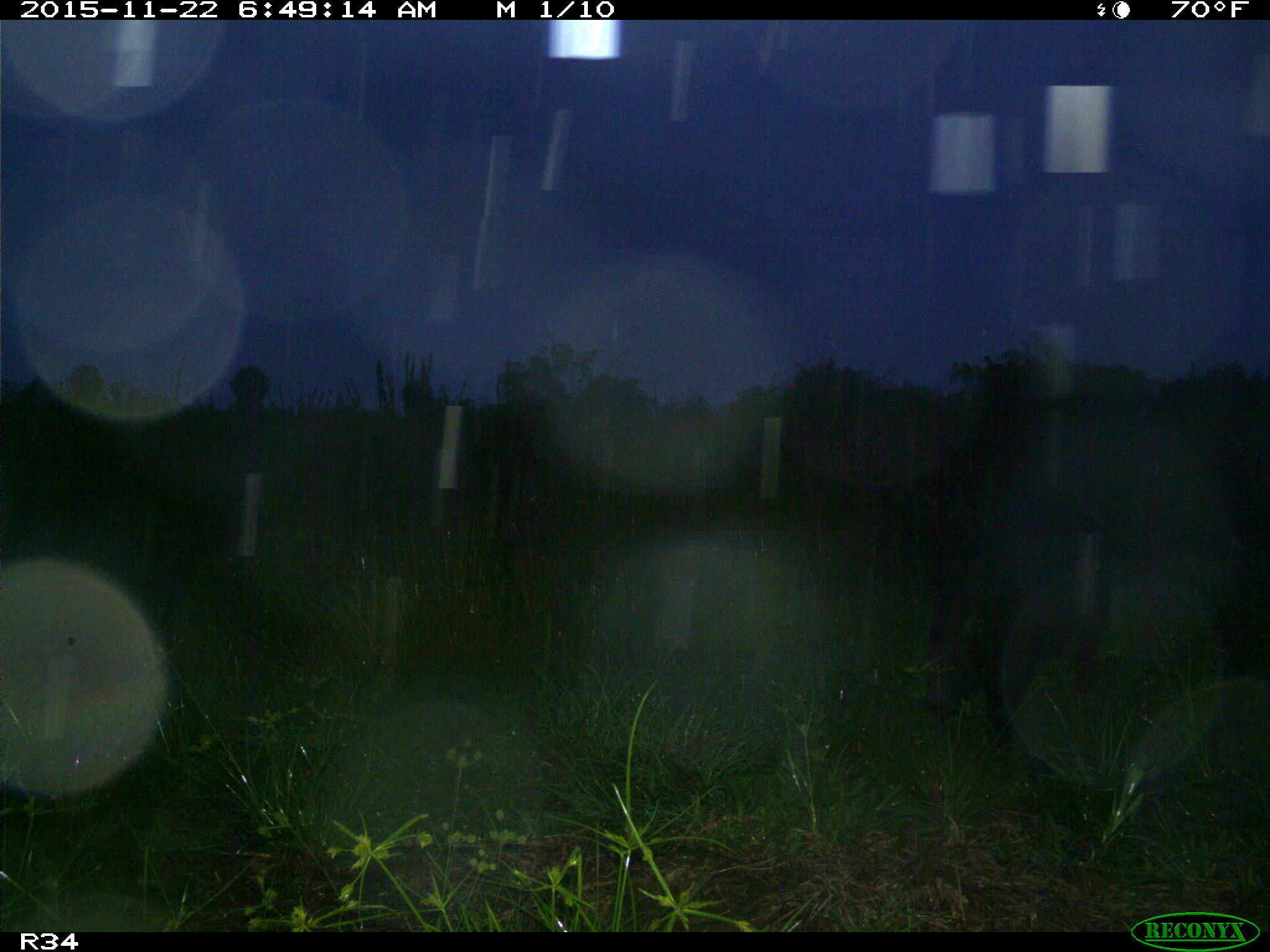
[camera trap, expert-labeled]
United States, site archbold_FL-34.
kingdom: Animalia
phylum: Chordata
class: Mammalia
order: Artiodactyla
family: Suidae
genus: Sus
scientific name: Sus scrofa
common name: wild boar